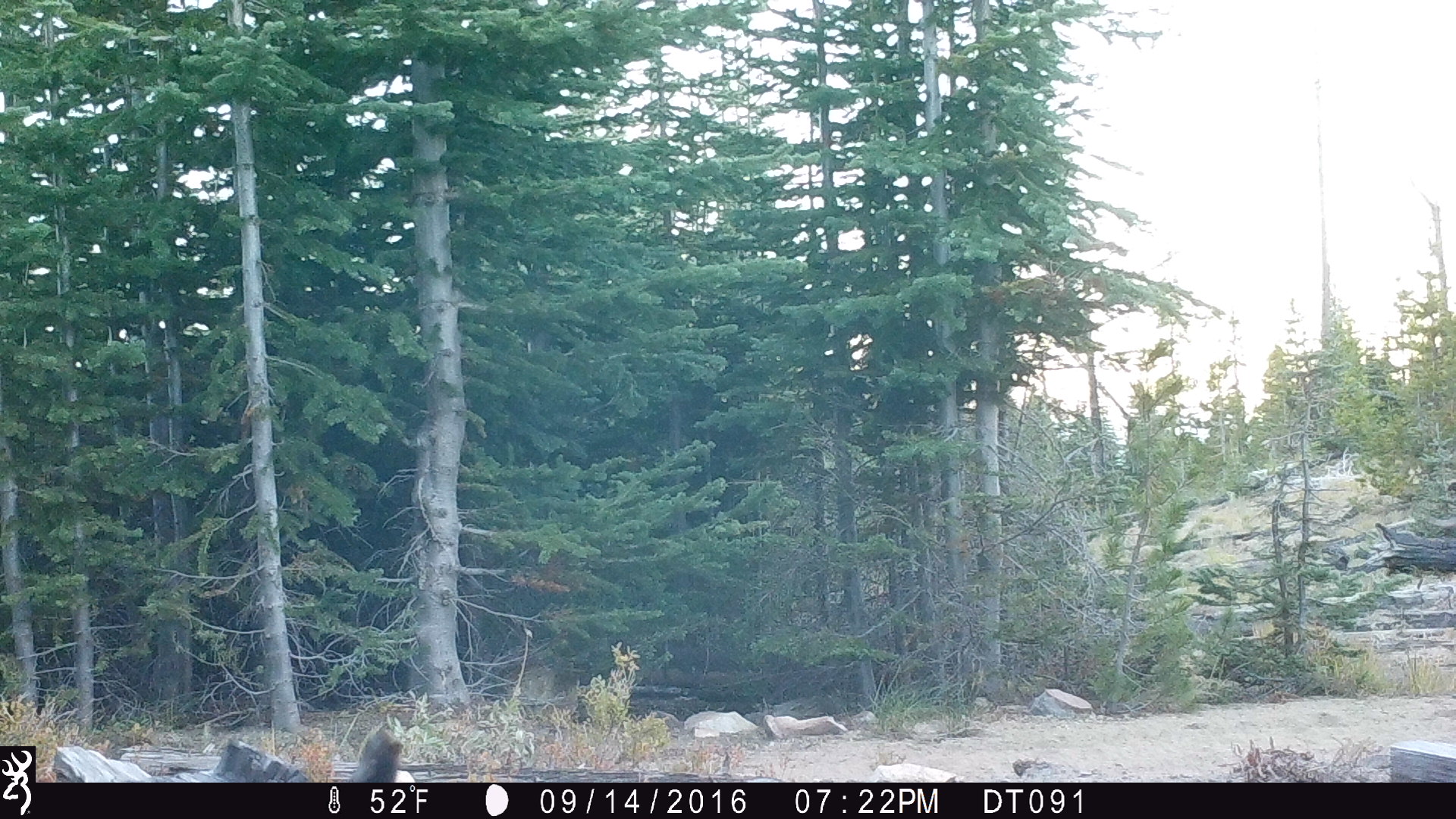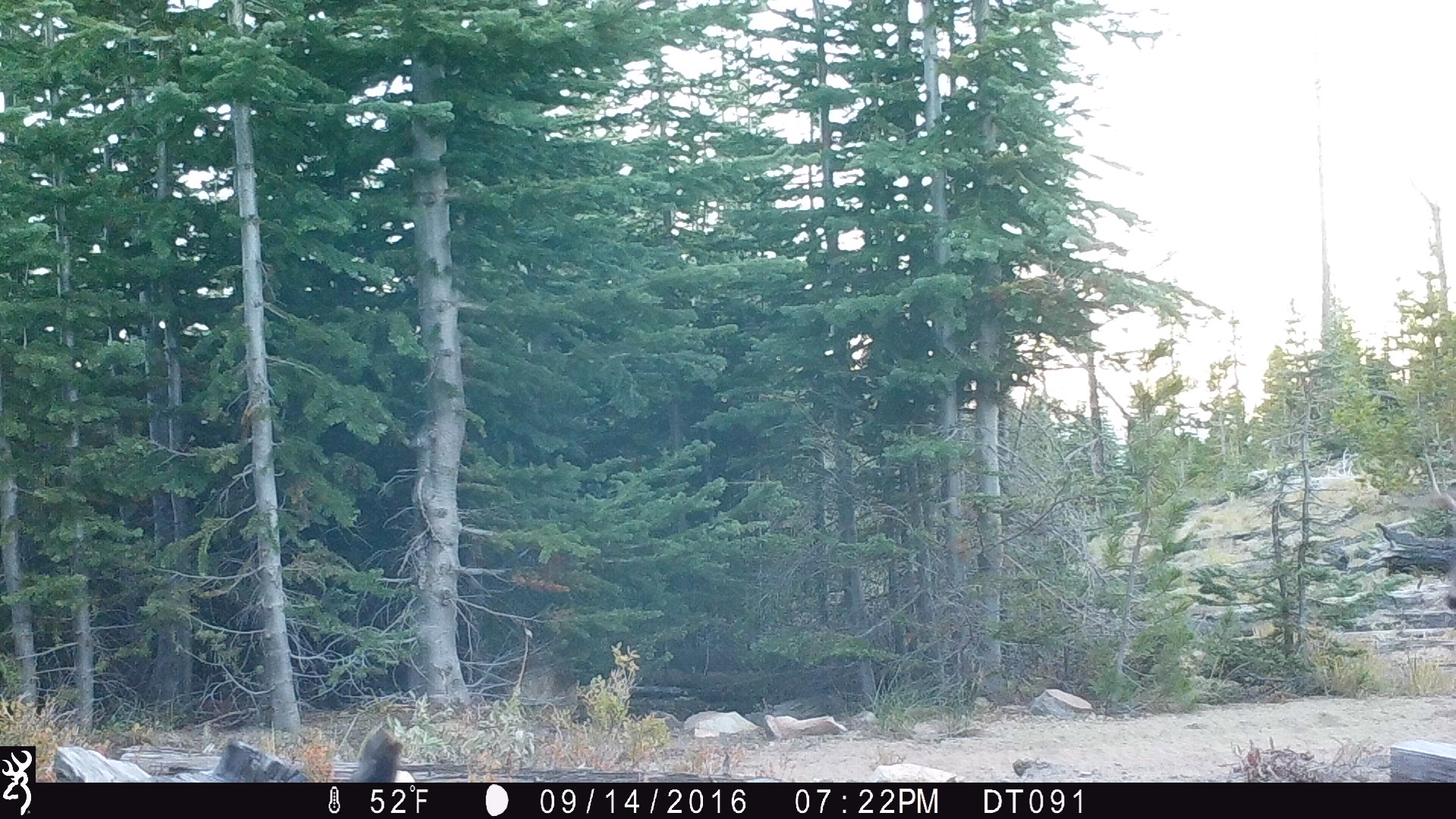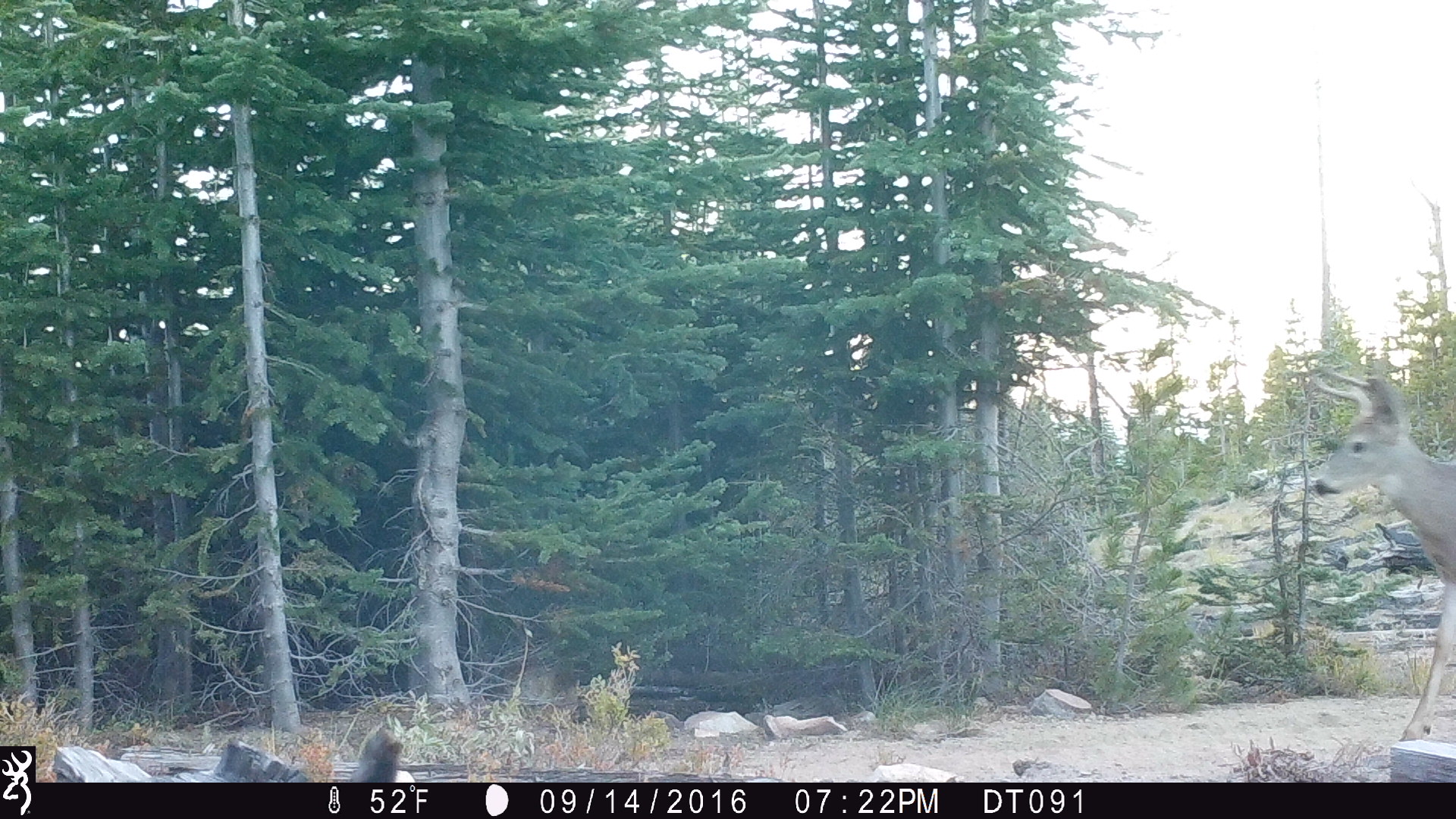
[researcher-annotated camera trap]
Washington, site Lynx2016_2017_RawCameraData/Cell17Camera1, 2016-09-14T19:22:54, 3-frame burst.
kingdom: Animalia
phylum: Chordata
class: Mammalia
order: Artiodactyla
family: Cervidae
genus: Odocoileus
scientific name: Odocoileus hemionus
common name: mule deer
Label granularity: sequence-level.